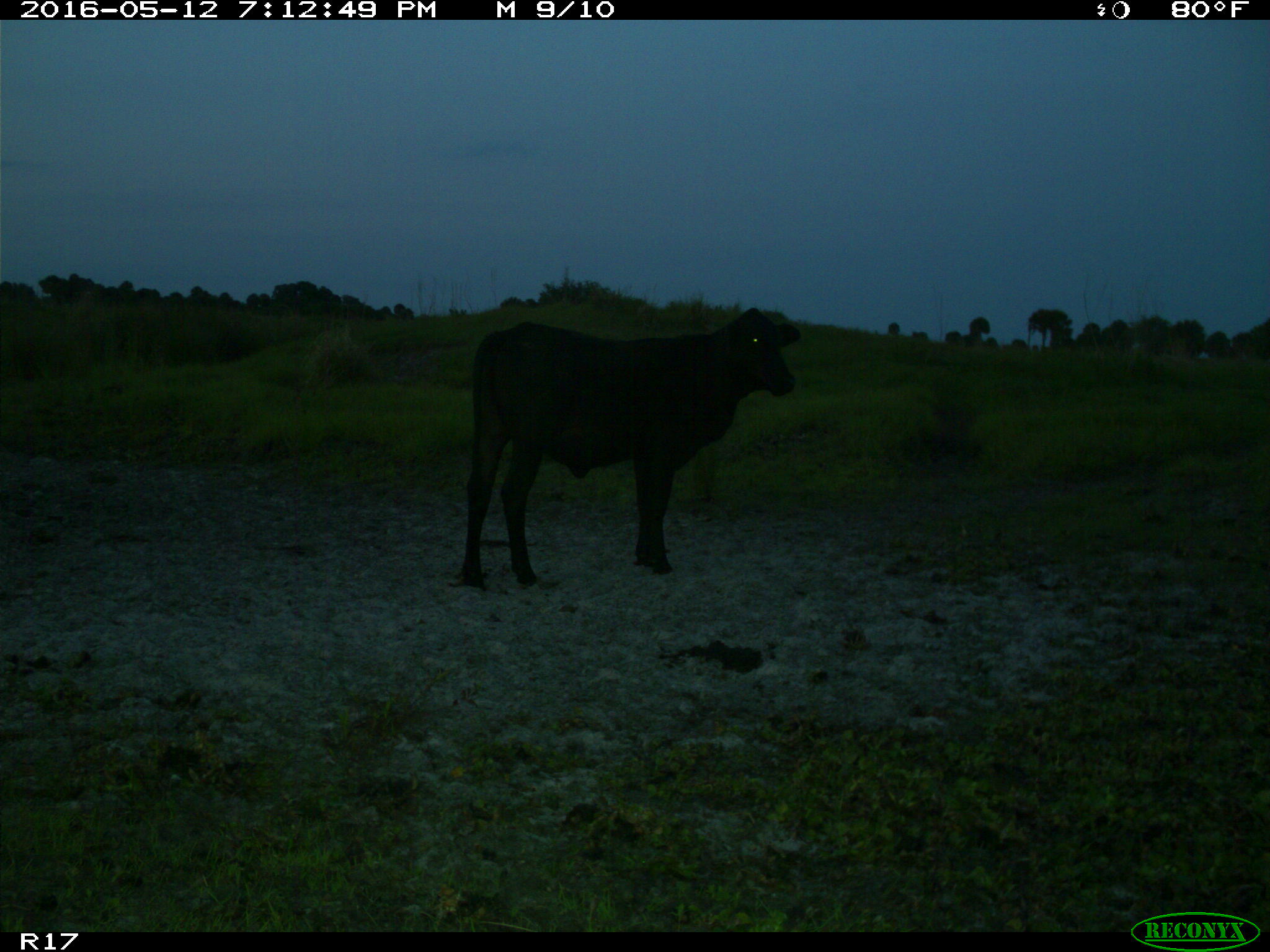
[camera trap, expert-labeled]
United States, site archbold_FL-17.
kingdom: Animalia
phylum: Chordata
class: Mammalia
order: Artiodactyla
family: Bovidae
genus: Bos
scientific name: Bos taurus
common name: domestic cow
Bos taurus (domestic cow).